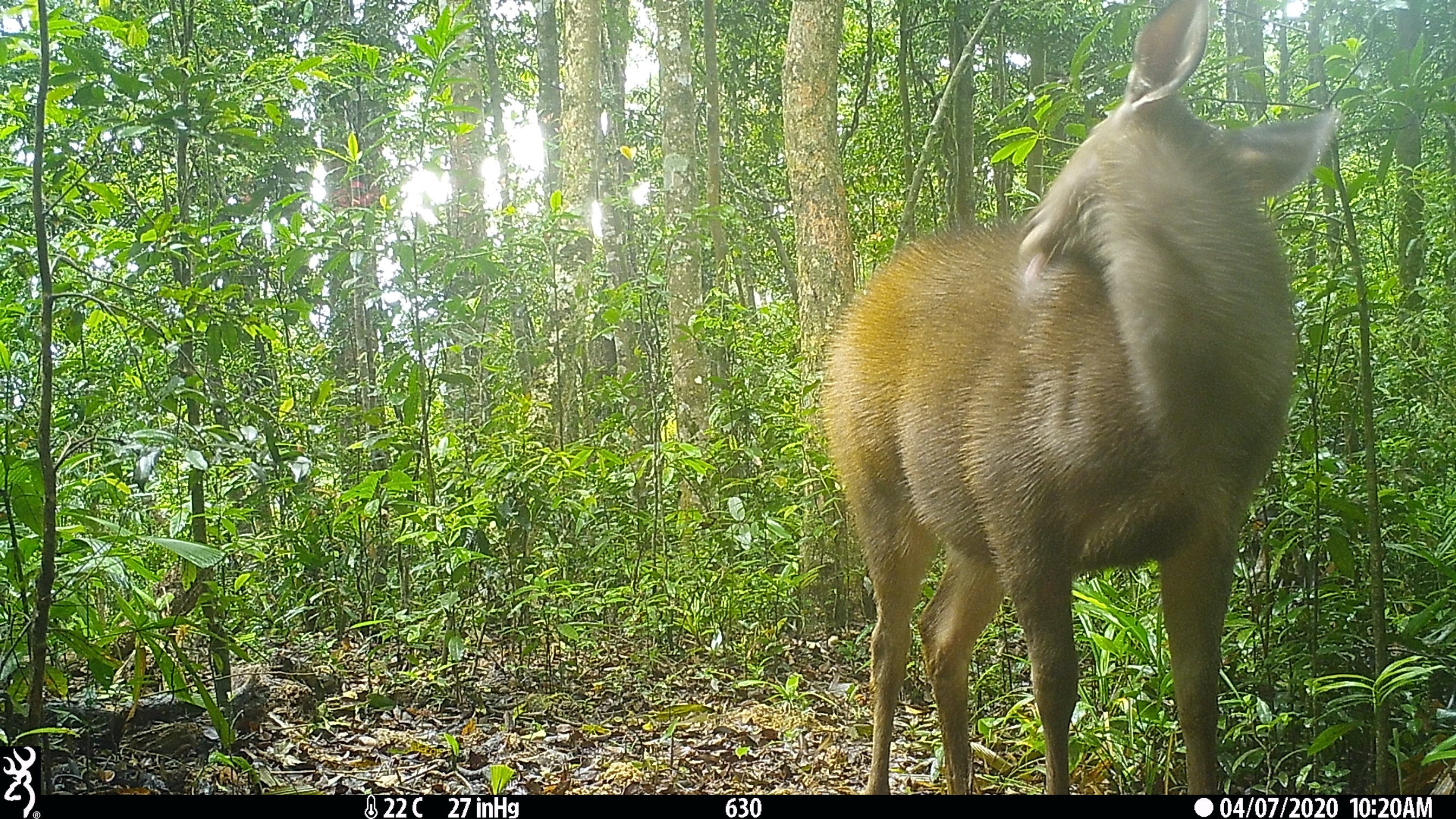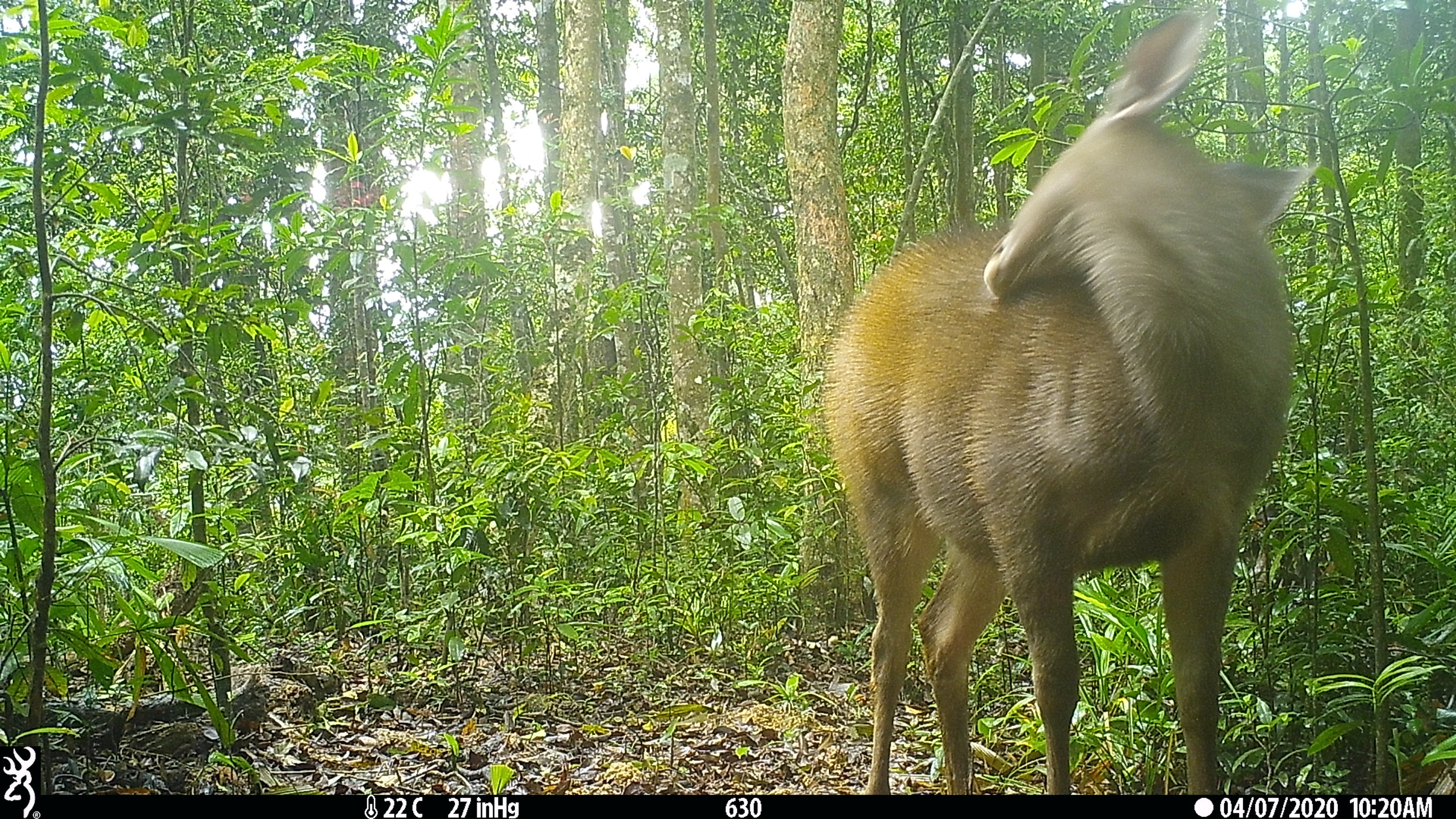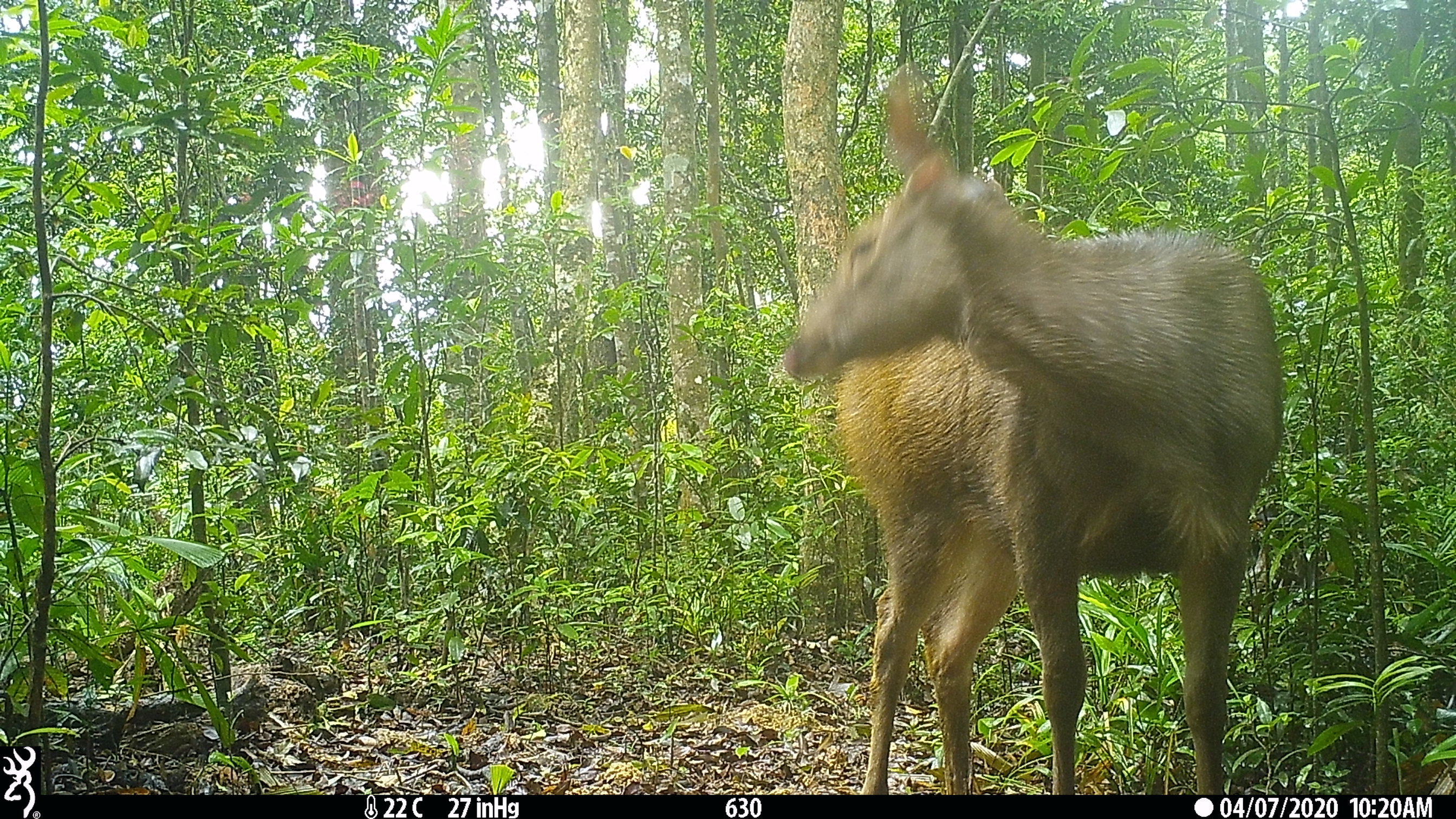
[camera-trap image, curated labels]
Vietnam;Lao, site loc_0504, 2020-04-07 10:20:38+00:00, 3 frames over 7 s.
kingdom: Animalia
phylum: Chordata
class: Mammalia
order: Artiodactyla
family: Cervidae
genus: Rusa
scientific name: Rusa unicolor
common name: sambar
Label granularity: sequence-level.